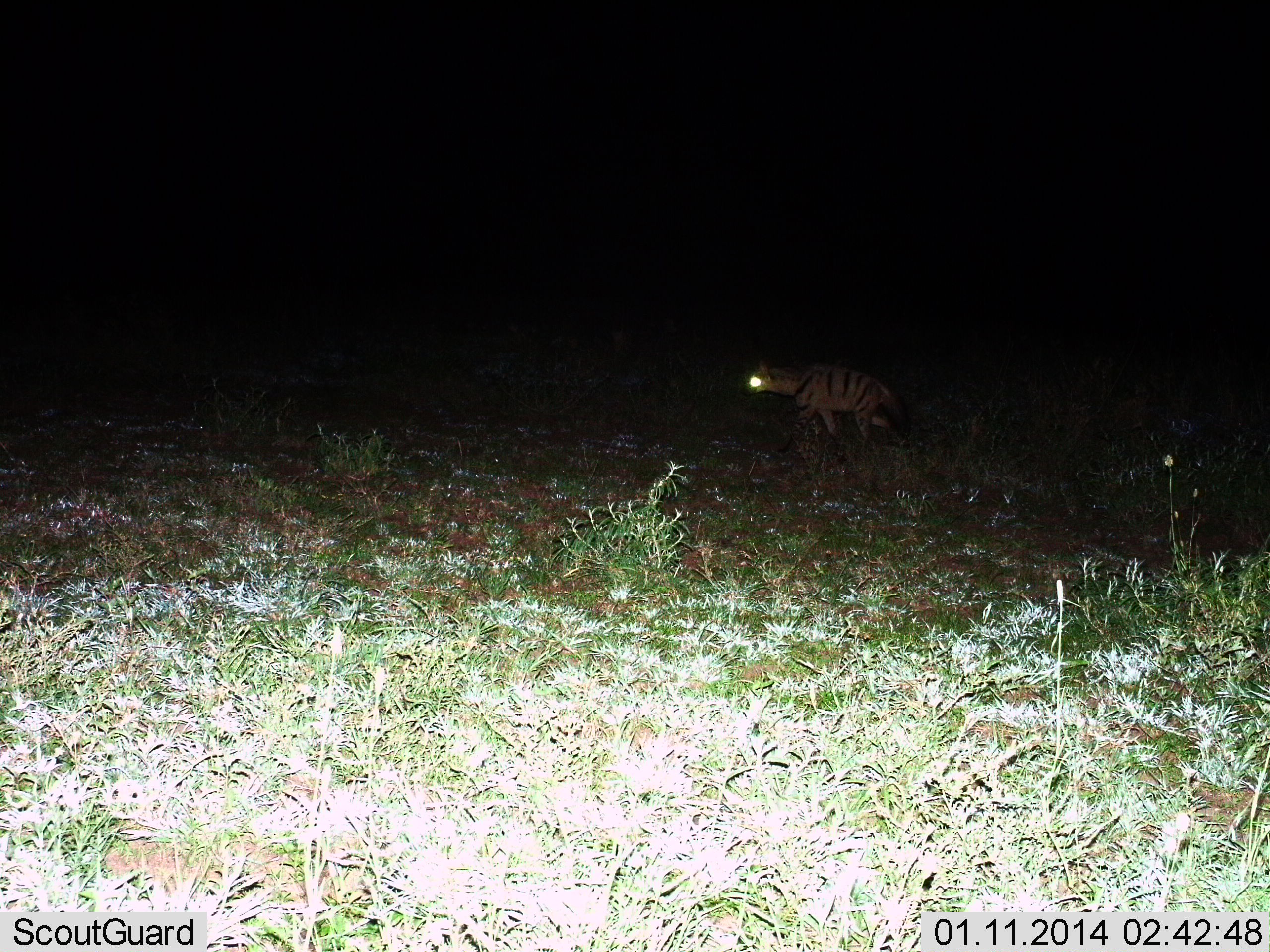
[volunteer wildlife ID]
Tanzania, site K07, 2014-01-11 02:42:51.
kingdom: Animalia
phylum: Chordata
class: Mammalia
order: Carnivora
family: Hyaenidae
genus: Proteles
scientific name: Proteles cristatus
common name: aardwolf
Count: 1.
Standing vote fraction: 0%.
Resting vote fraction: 0%.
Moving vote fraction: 100%.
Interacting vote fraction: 0%.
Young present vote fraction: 0%.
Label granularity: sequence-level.